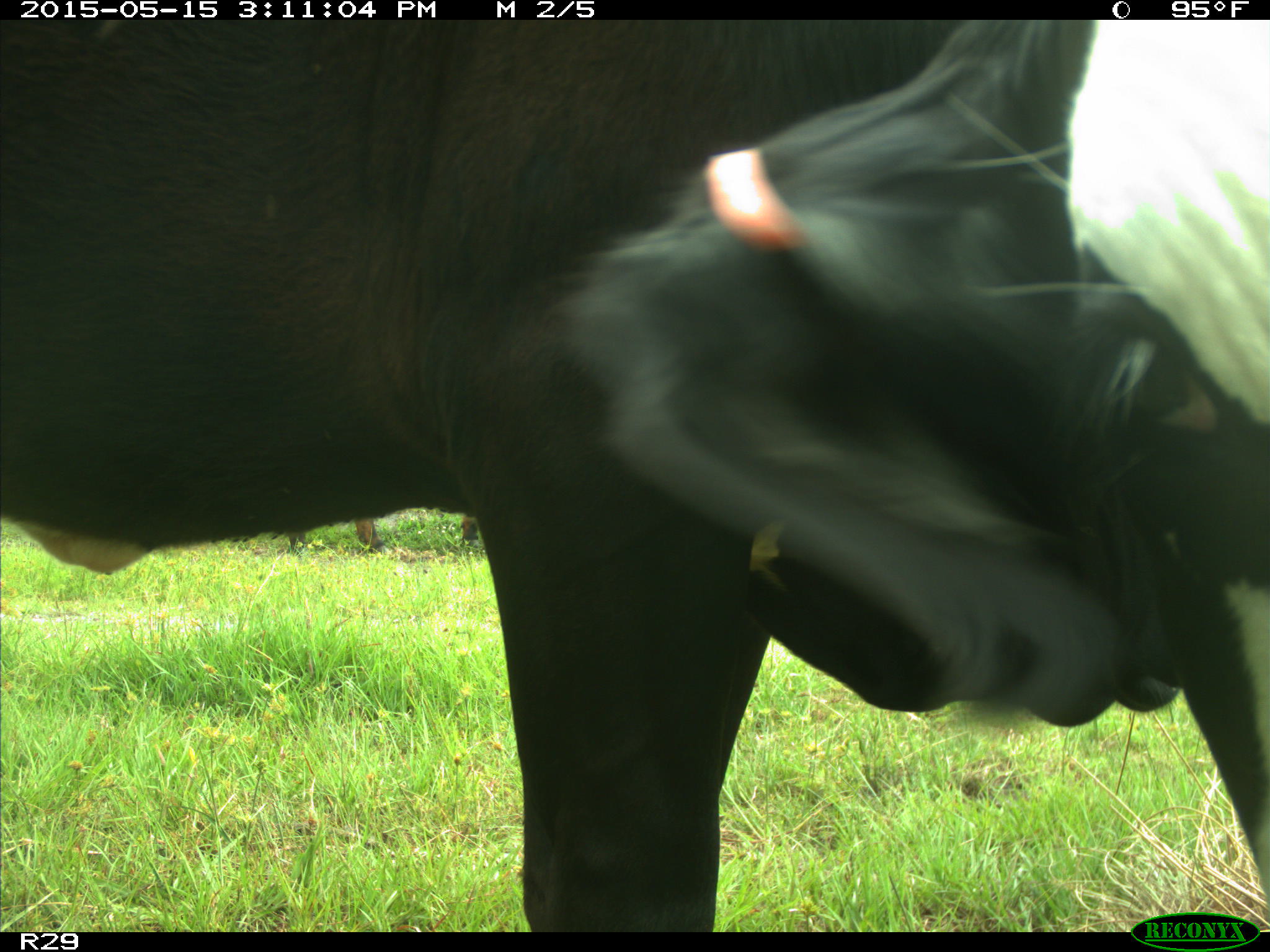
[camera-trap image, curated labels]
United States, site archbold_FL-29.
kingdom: Animalia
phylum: Chordata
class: Mammalia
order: Artiodactyla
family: Bovidae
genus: Bos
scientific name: Bos taurus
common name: domestic cow